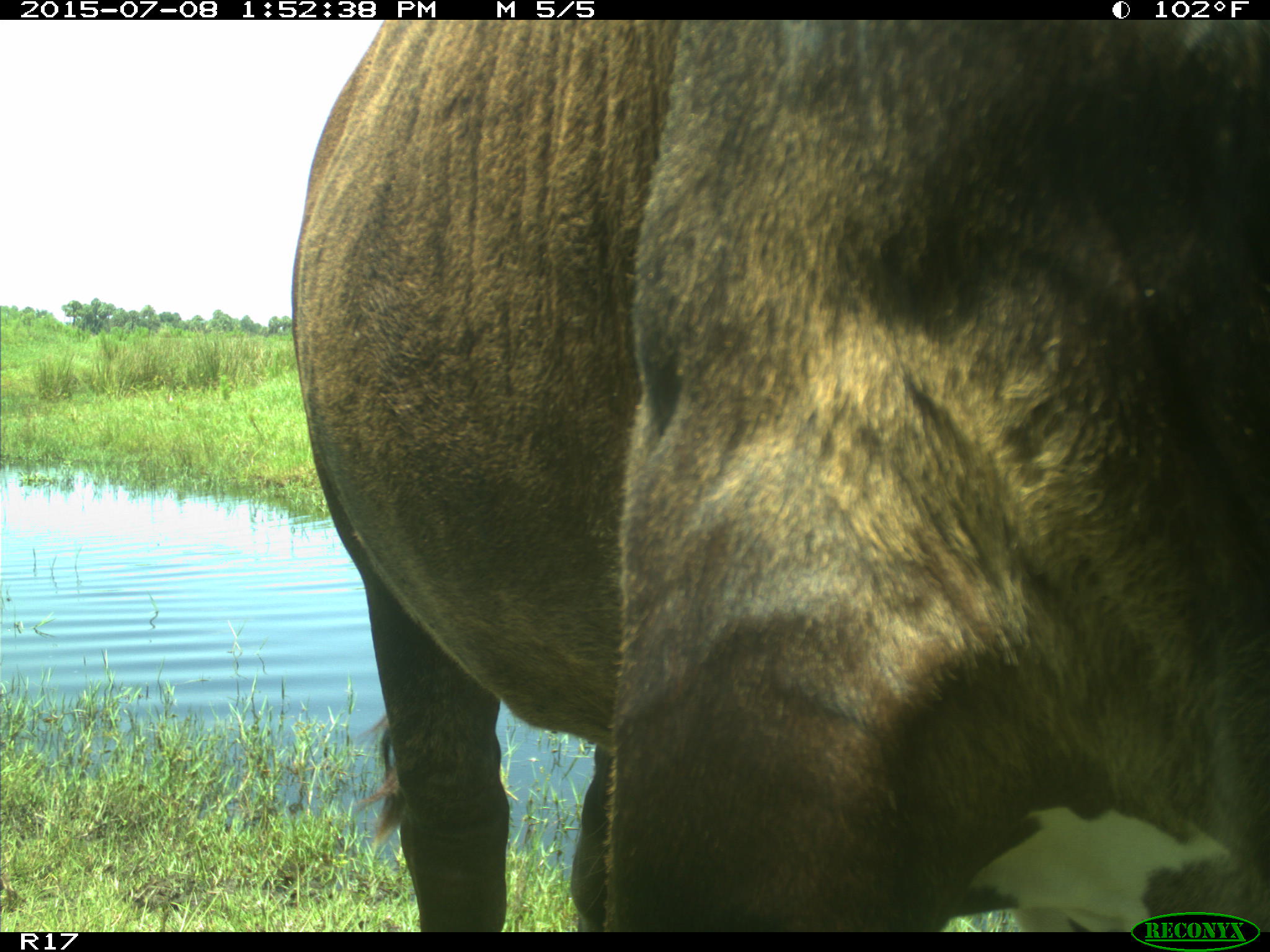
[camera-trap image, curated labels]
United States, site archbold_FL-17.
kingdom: Animalia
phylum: Chordata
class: Mammalia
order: Artiodactyla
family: Bovidae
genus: Bos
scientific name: Bos taurus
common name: domestic cow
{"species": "Bos taurus (domestic cow)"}